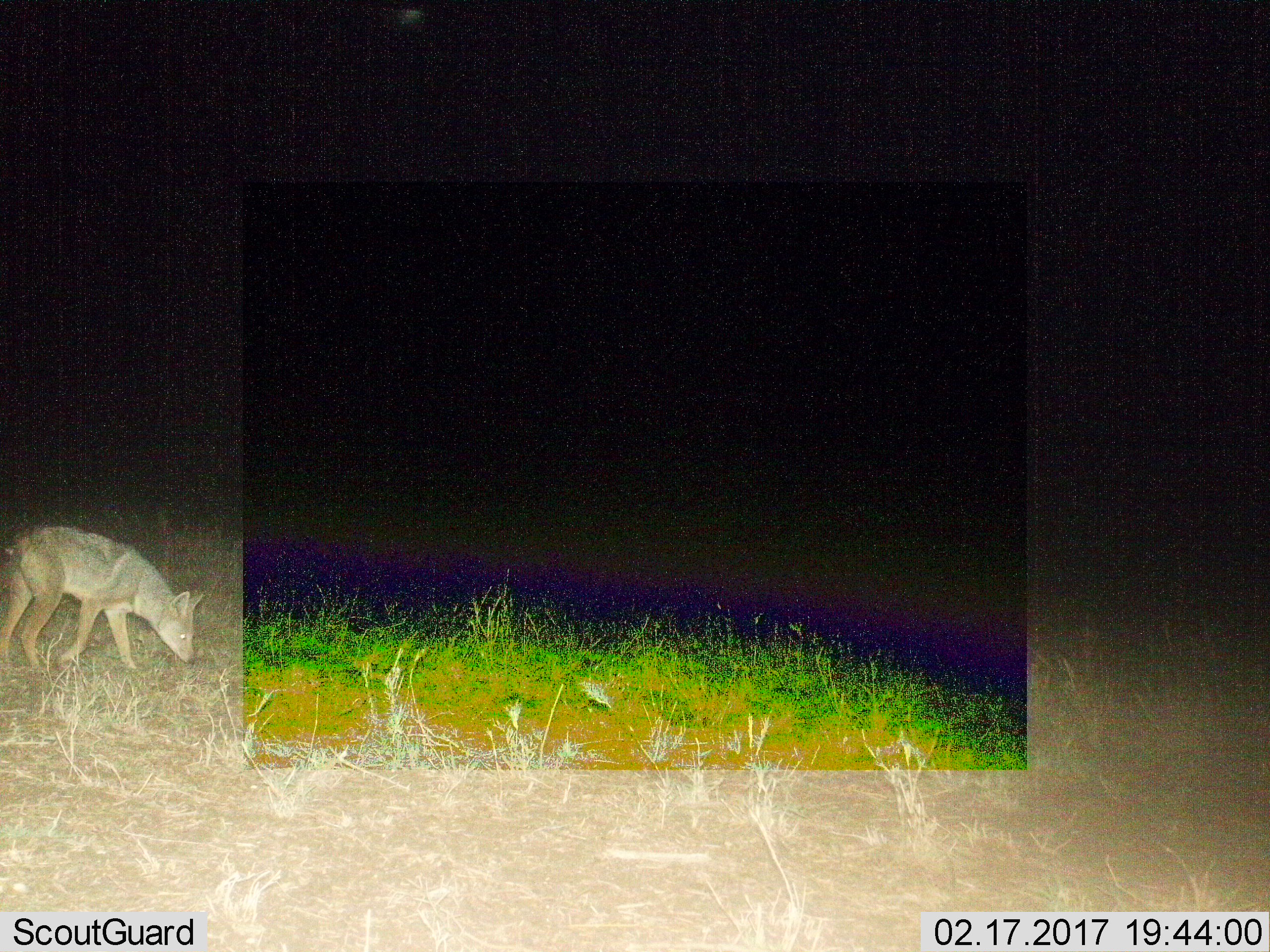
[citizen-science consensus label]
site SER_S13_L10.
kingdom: Animalia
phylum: Chordata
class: Mammalia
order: Carnivora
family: Canidae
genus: Lupulella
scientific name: Lupulella mesomelas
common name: black-backed jackal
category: jackalblackbacked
Jackalblackbacked (black-backed jackal) (Lupulella mesomelas), count 1. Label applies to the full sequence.